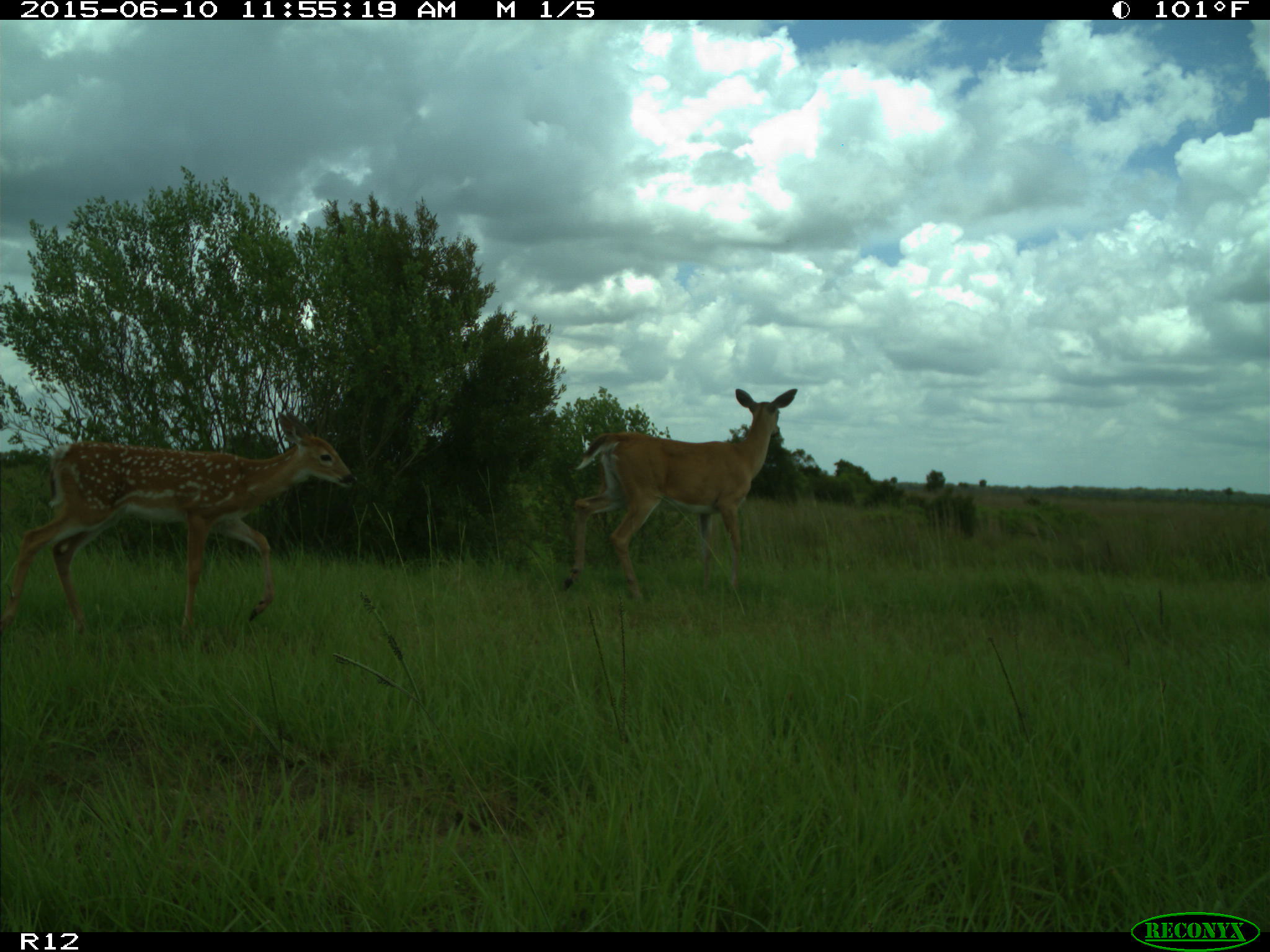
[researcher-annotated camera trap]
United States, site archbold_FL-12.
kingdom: Animalia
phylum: Chordata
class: Mammalia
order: Artiodactyla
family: Cervidae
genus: Odocoileus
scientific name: Odocoileus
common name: deer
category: unidentified deer